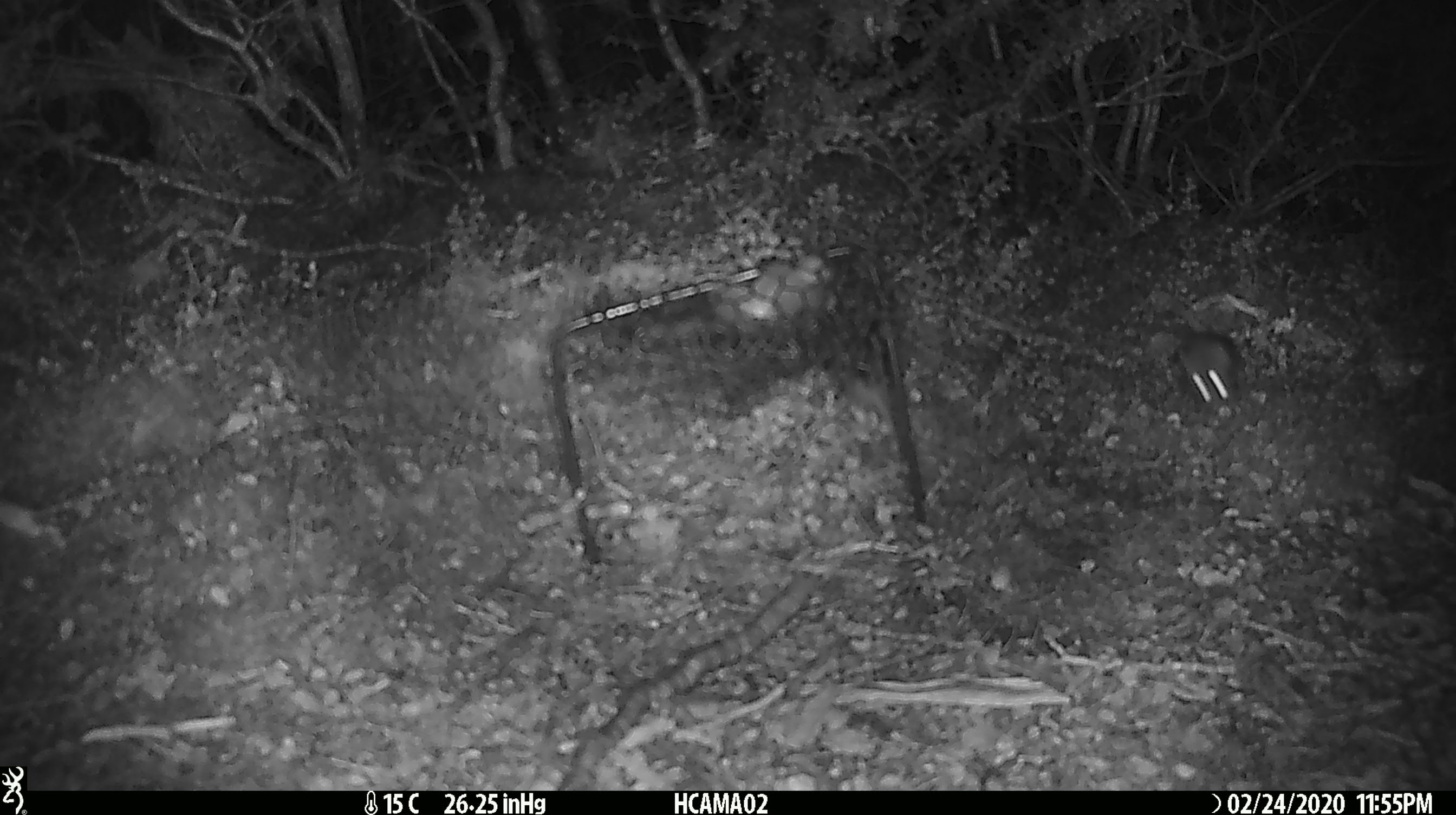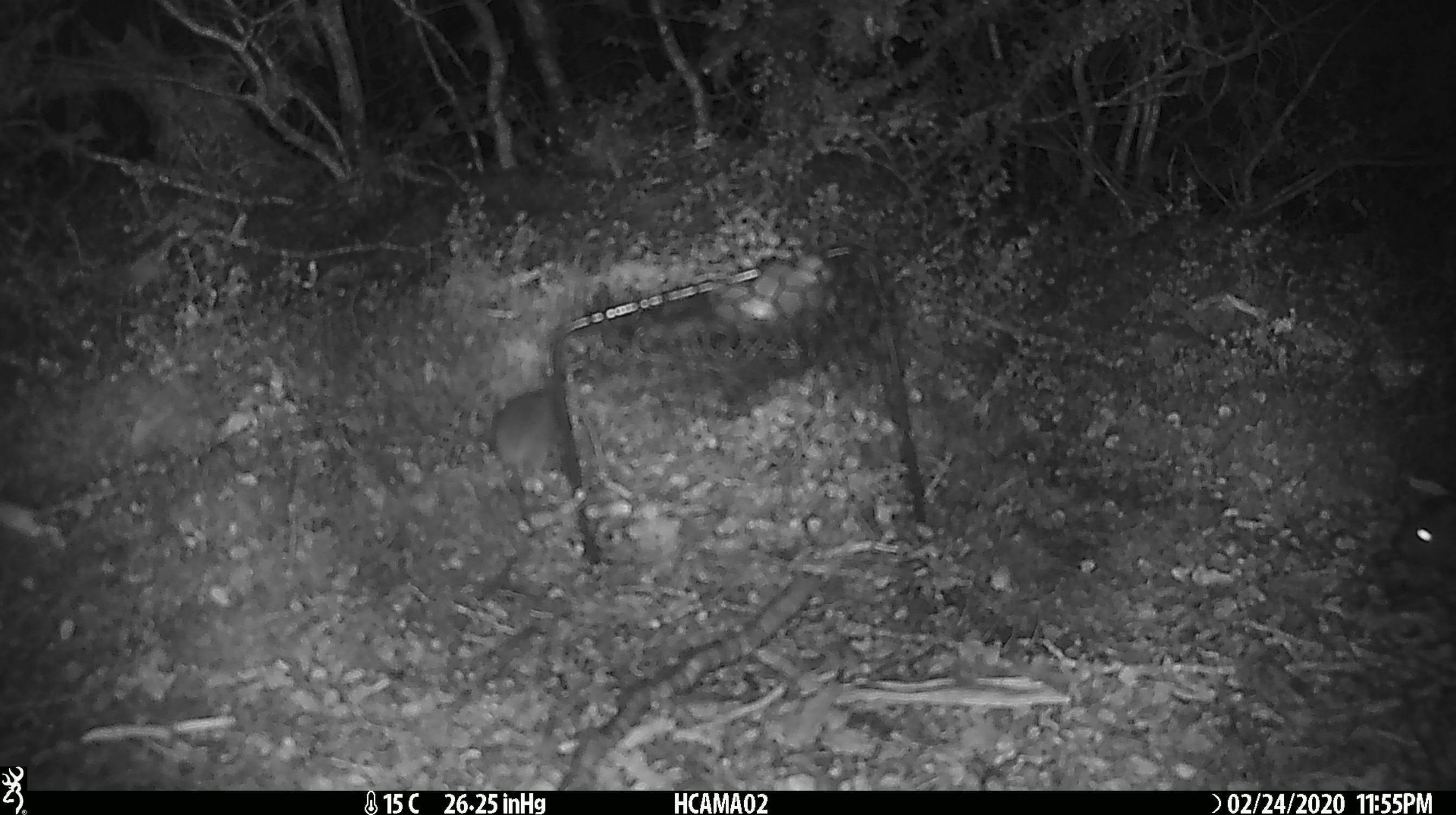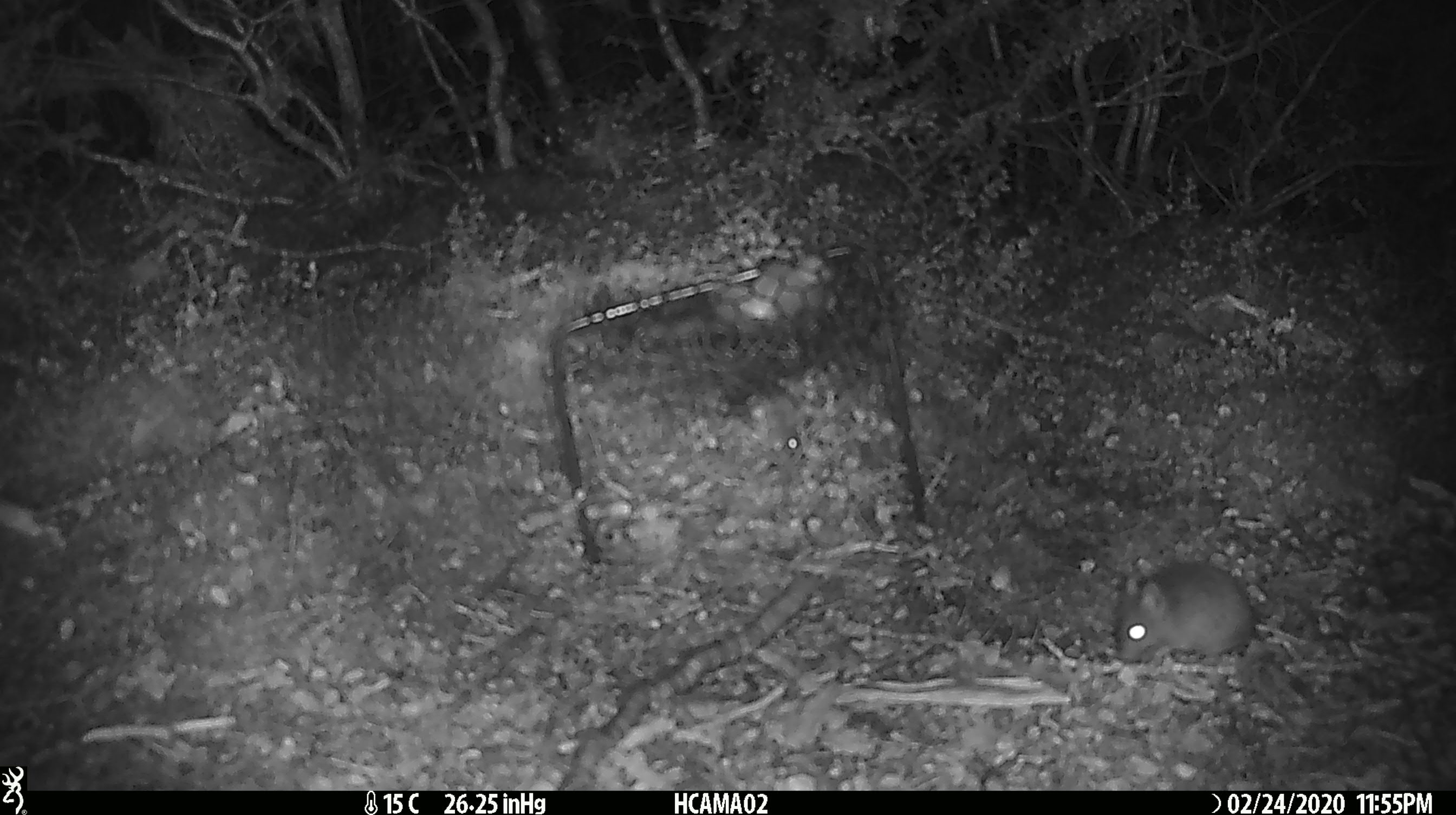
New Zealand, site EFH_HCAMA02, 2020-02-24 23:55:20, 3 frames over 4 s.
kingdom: Animalia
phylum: Chordata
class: Mammalia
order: Rodentia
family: Muridae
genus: Mus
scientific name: Mus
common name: mouse